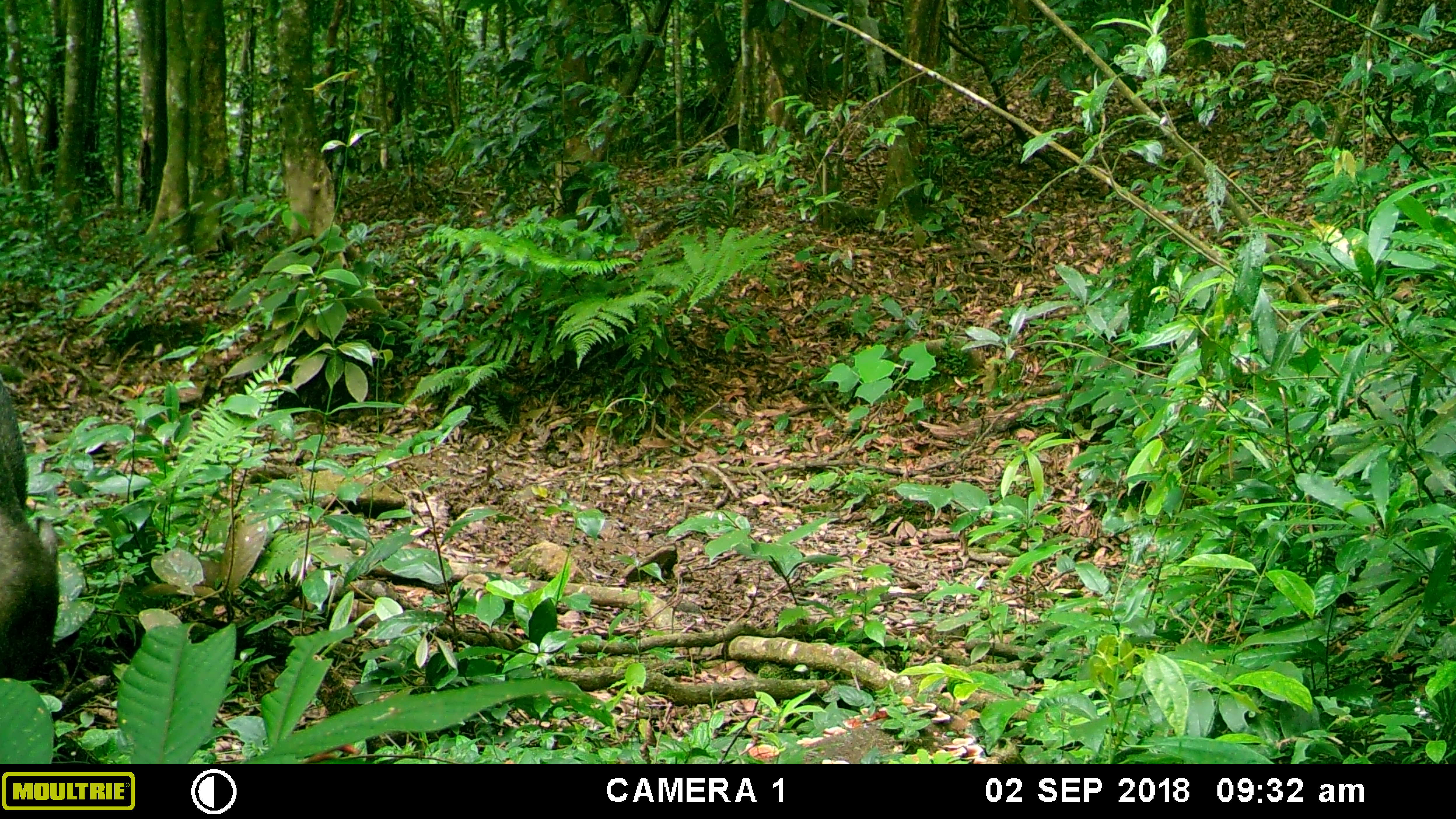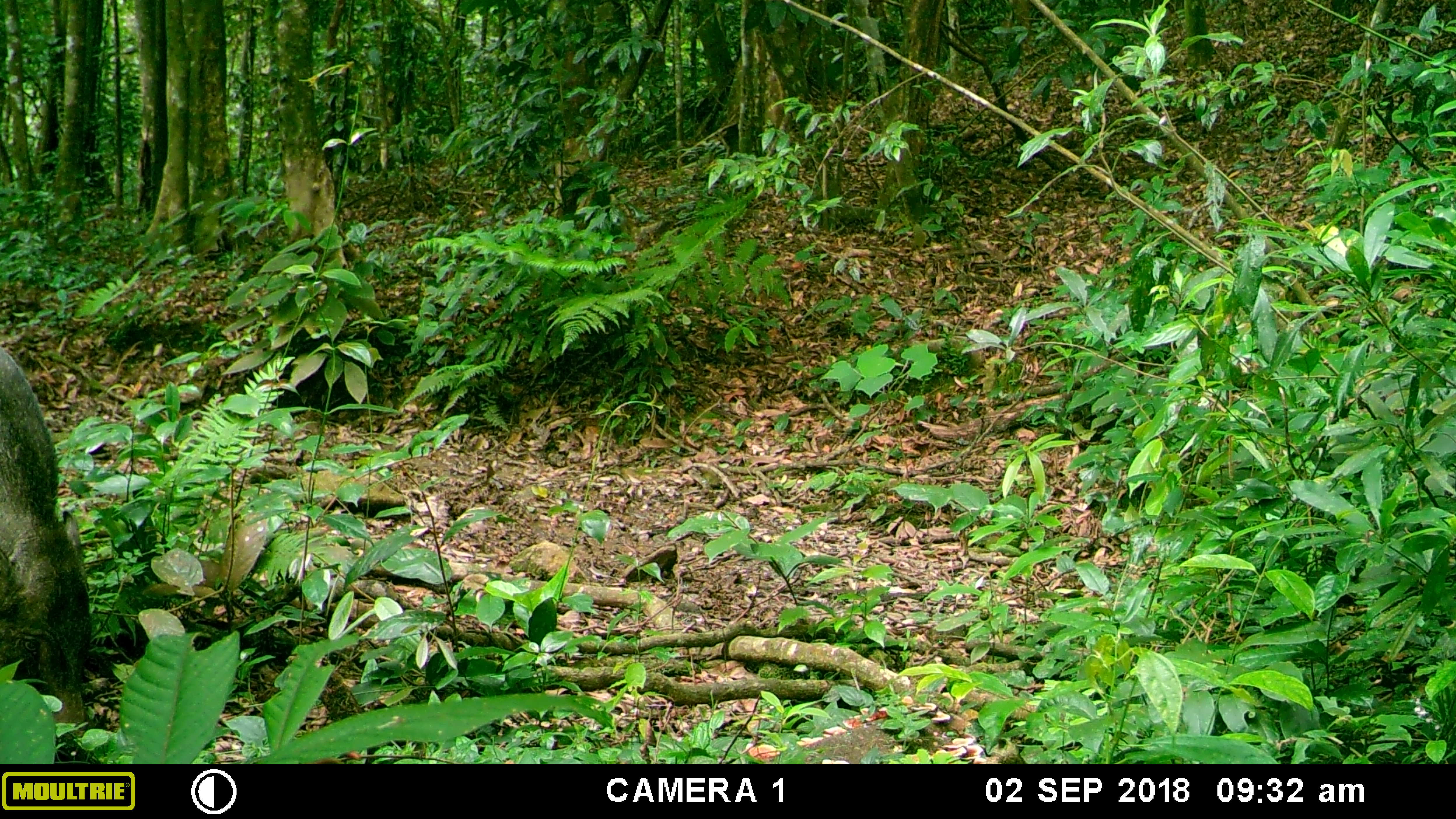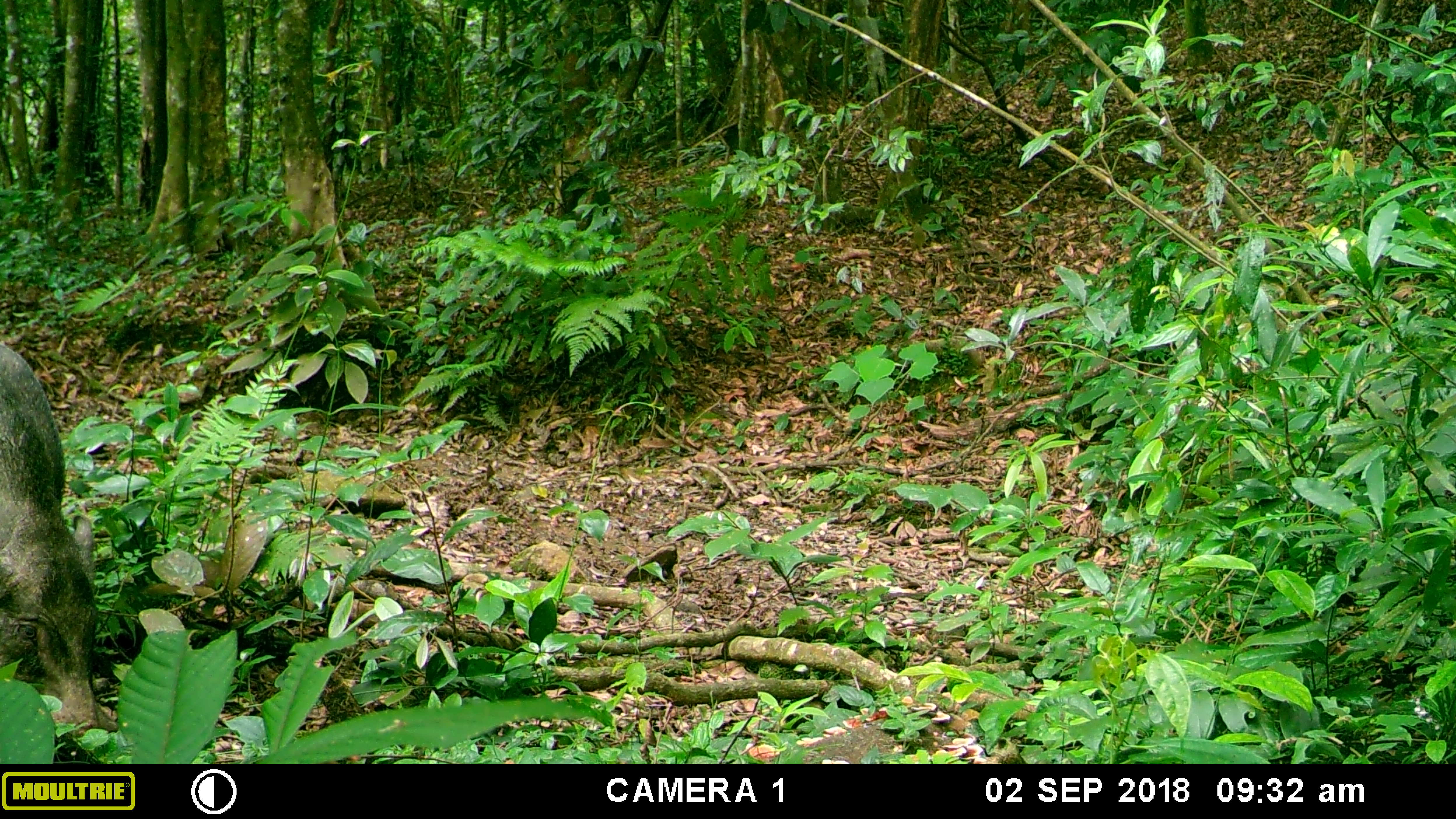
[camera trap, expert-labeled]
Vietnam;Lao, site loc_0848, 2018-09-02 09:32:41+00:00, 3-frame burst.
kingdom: Animalia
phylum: Chordata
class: Mammalia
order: Artiodactyla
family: Suidae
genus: Sus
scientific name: Sus scrofa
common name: eurasian wild pig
Eurasian wild pig (Sus scrofa). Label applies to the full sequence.